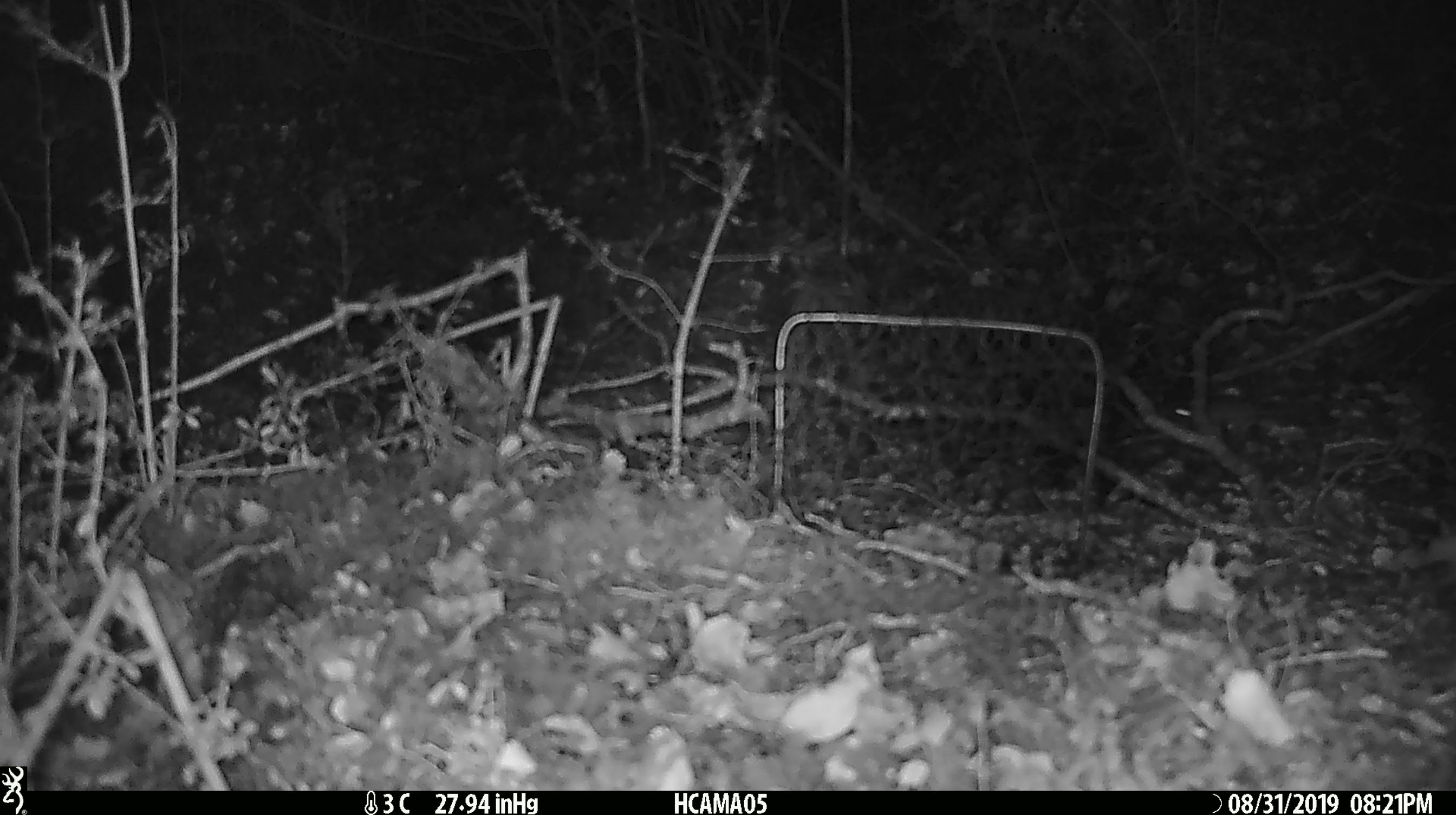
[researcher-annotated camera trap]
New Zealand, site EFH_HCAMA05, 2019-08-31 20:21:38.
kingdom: Animalia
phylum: Chordata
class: Mammalia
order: Rodentia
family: Muridae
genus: Mus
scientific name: Mus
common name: mouse